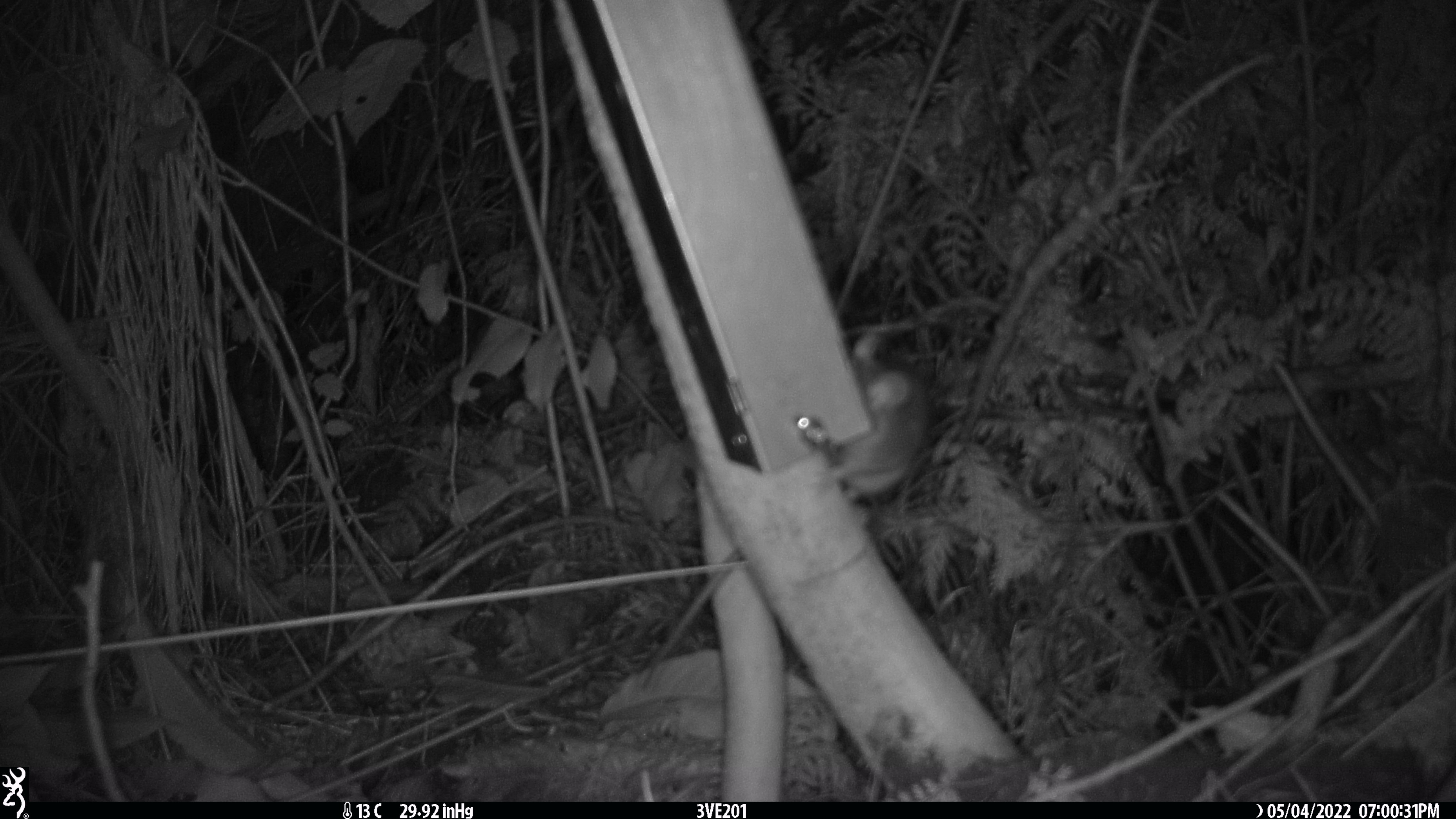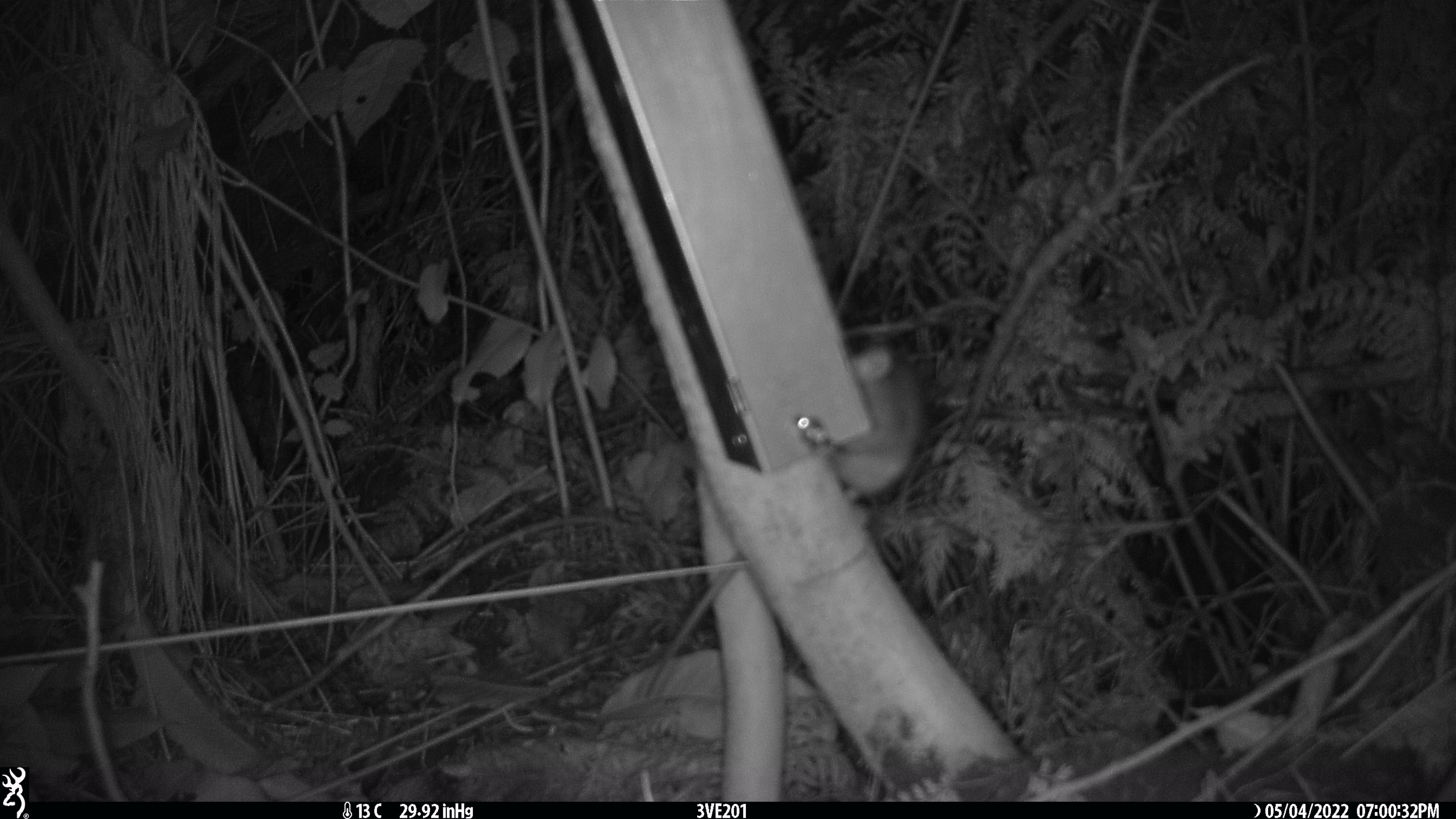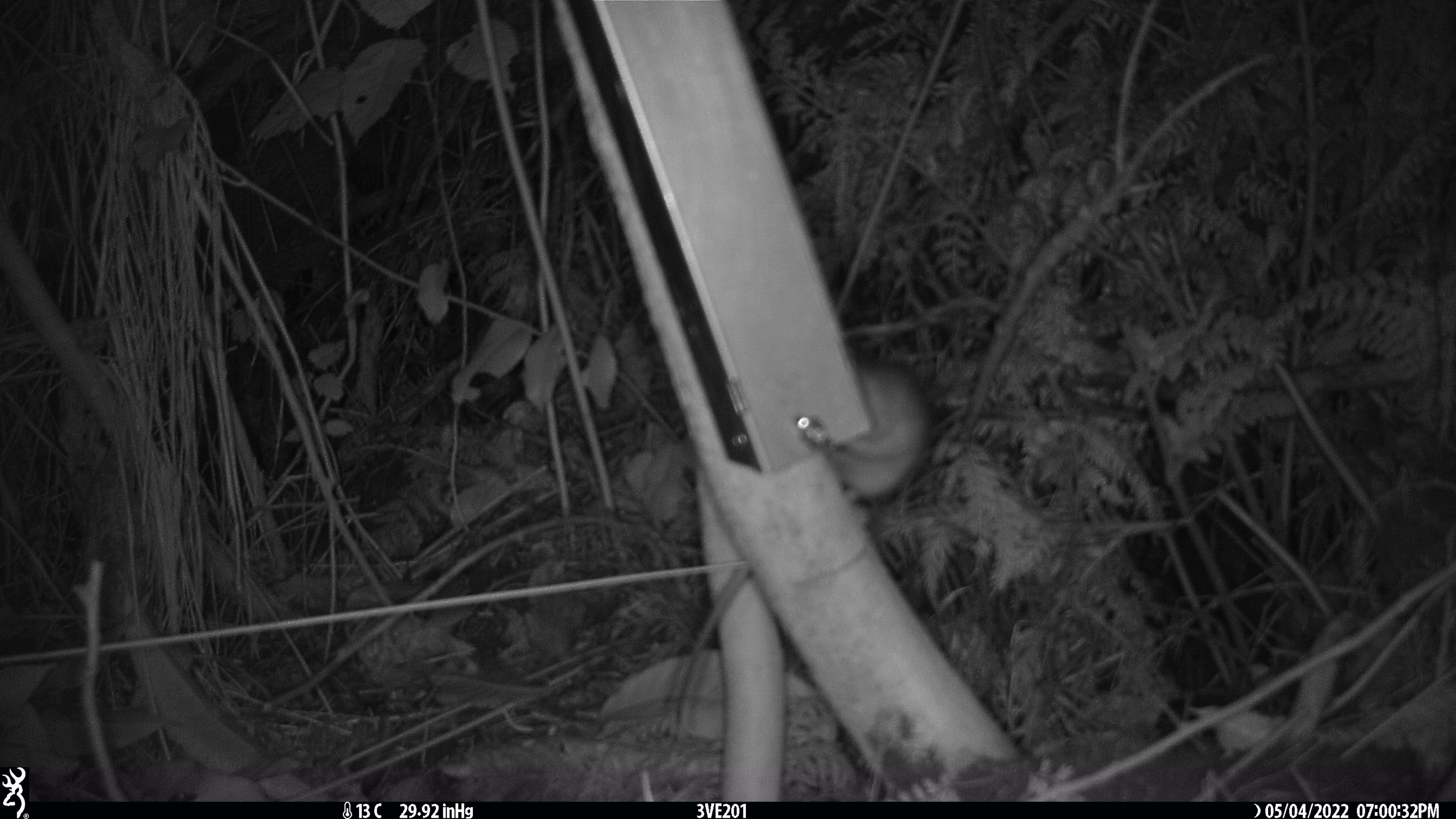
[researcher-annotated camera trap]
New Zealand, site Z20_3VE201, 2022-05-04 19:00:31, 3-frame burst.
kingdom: Animalia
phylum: Chordata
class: Mammalia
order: Rodentia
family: Muridae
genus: Rattus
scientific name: Rattus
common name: rat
Rat (Rattus).